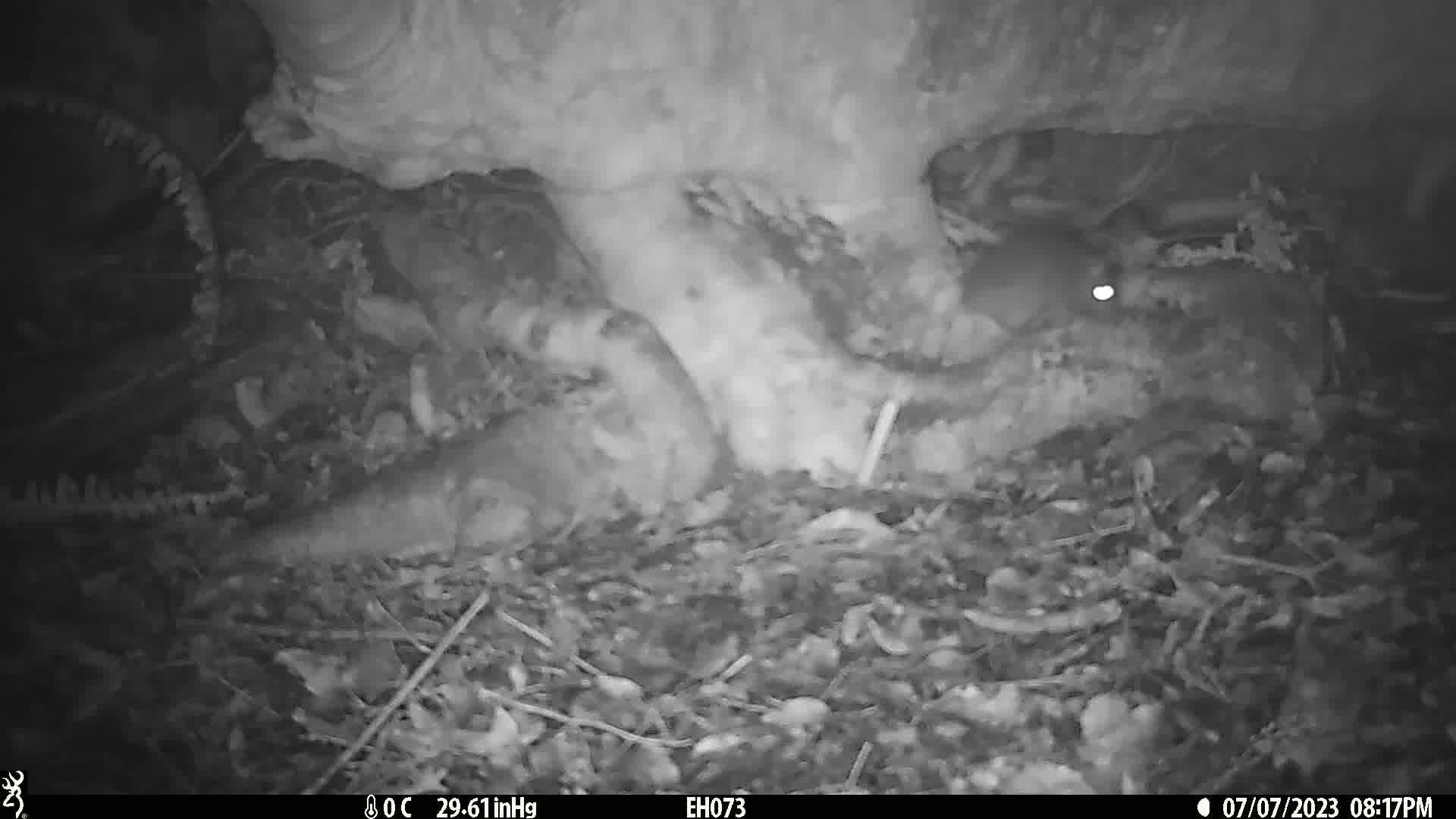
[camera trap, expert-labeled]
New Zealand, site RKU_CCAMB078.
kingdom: Animalia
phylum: Chordata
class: Mammalia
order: Rodentia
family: Muridae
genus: Rattus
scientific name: Rattus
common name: rat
Rat (Rattus).